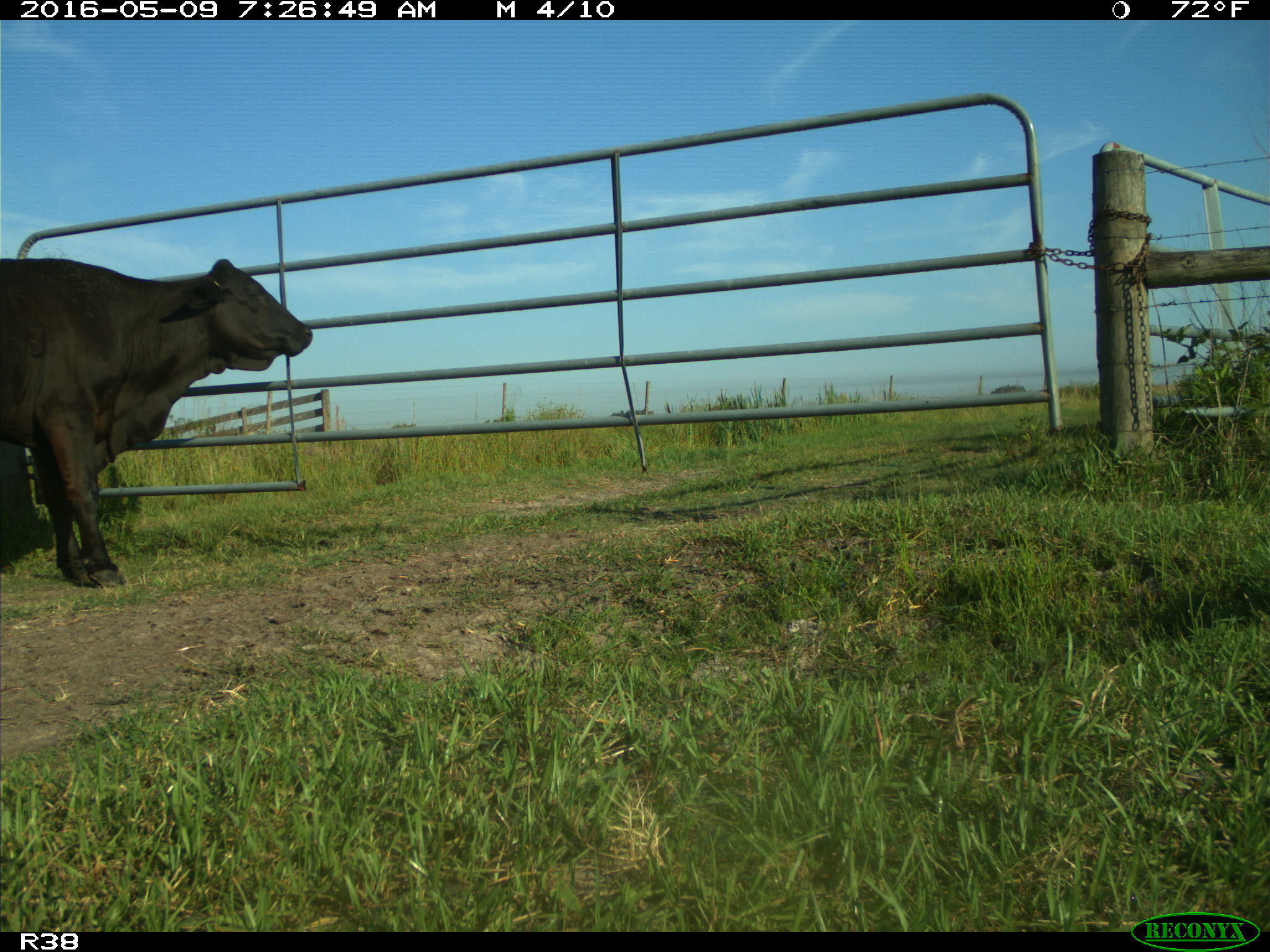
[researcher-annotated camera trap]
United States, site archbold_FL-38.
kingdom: Animalia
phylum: Chordata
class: Mammalia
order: Artiodactyla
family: Bovidae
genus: Bos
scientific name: Bos taurus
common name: domestic cow